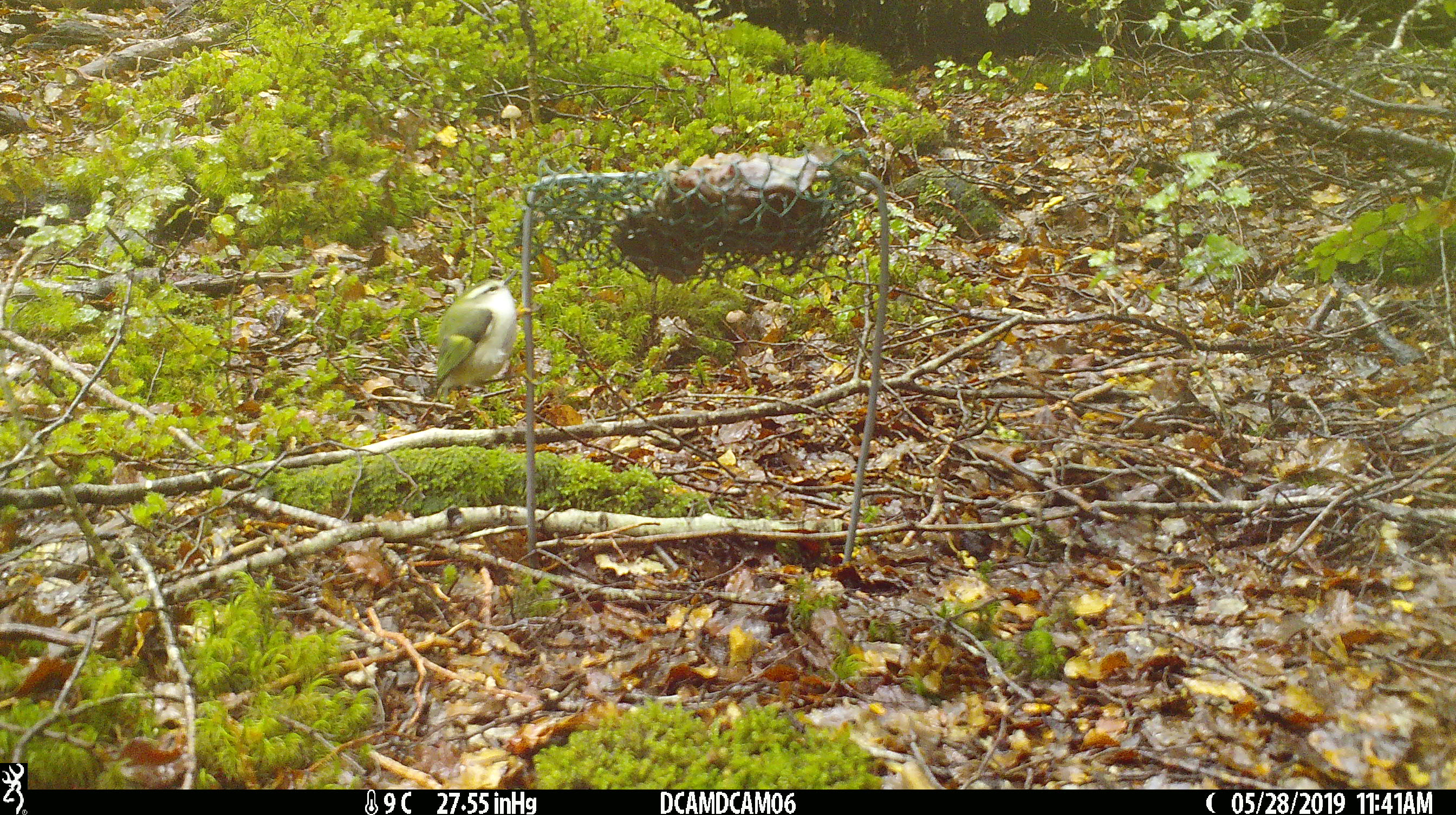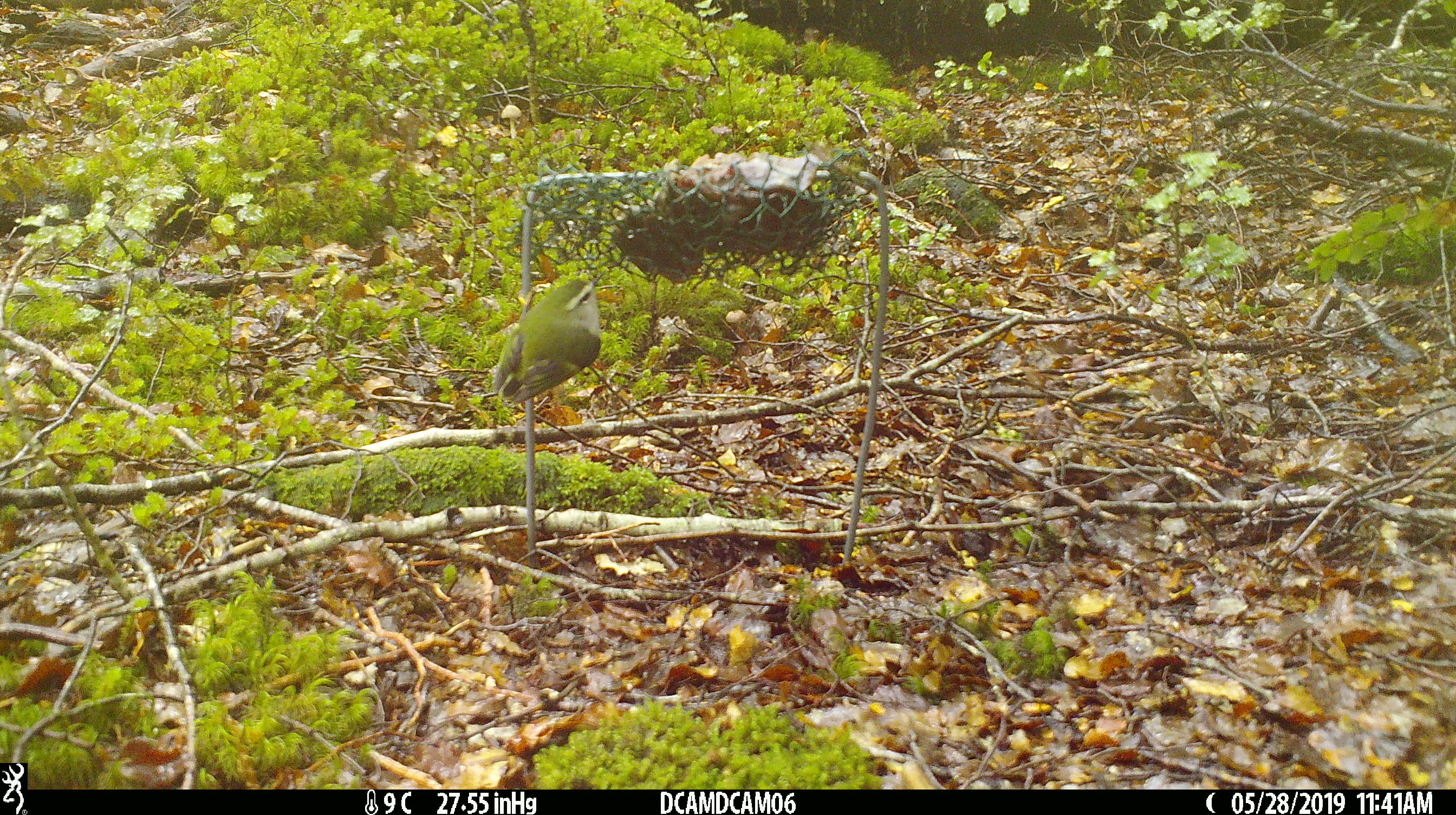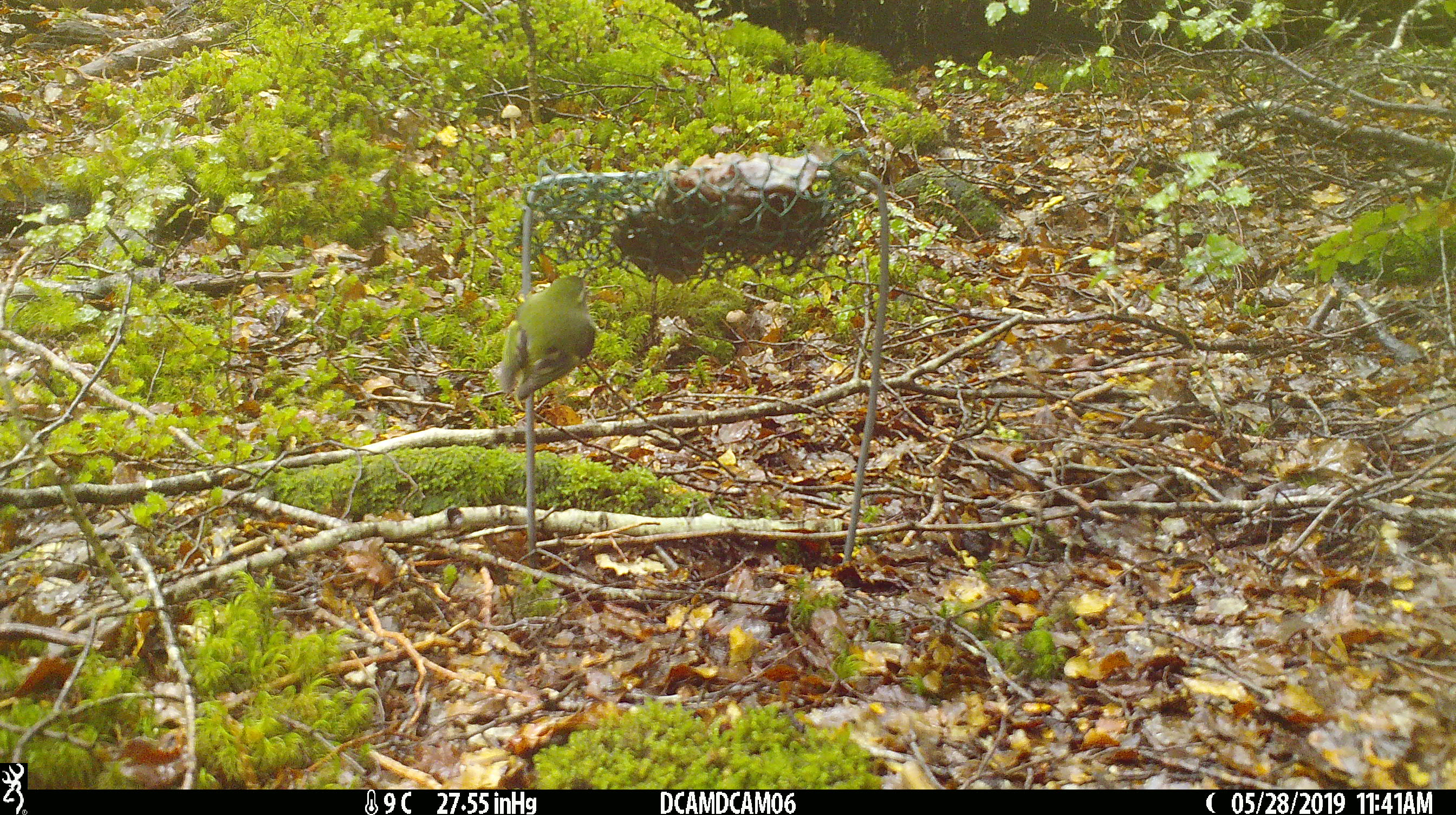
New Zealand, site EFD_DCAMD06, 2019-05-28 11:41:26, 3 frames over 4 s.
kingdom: Animalia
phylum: Chordata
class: Aves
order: Passeriformes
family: Acanthisittidae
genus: Acanthisitta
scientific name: Acanthisitta chloris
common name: rifleman